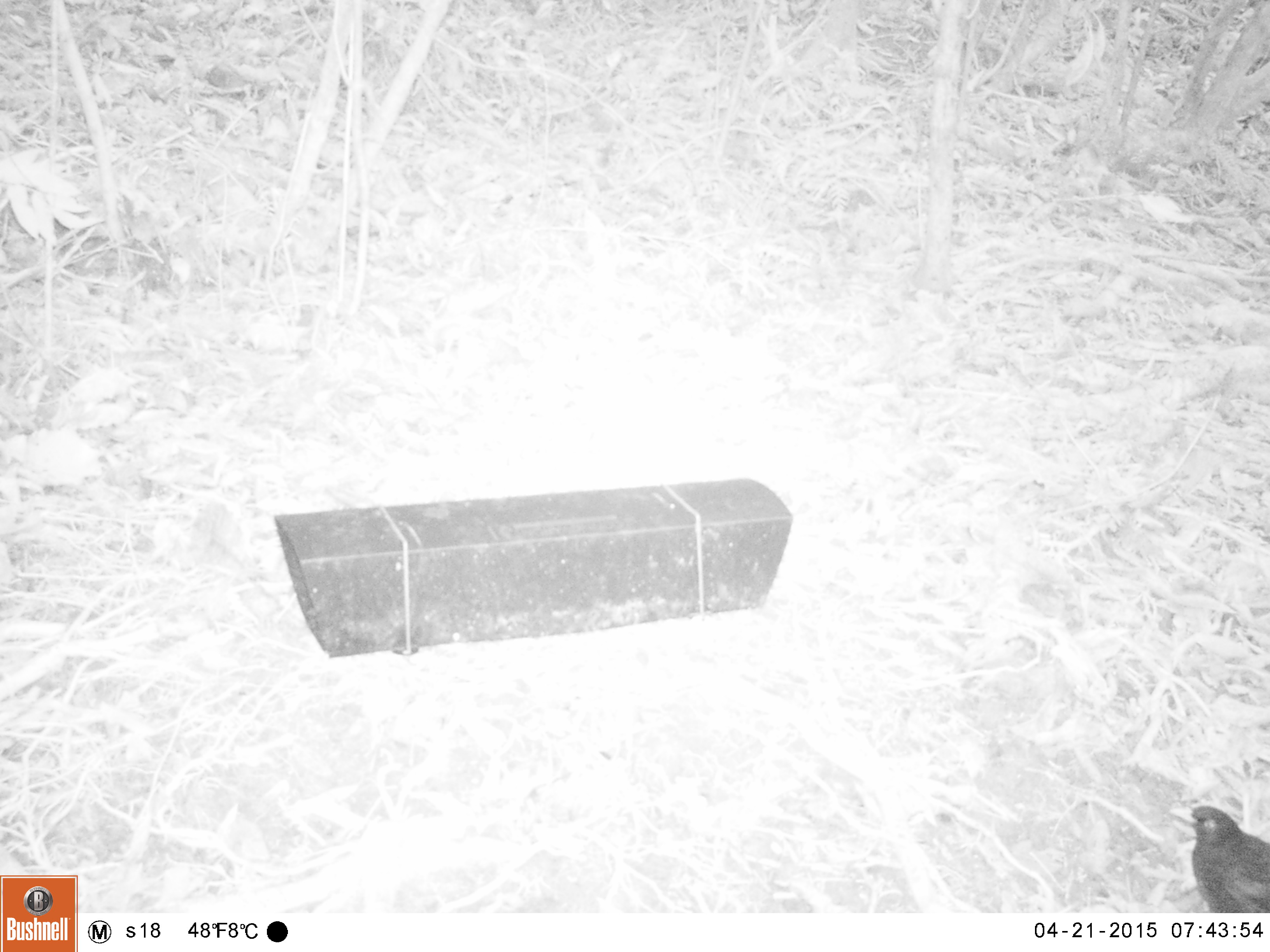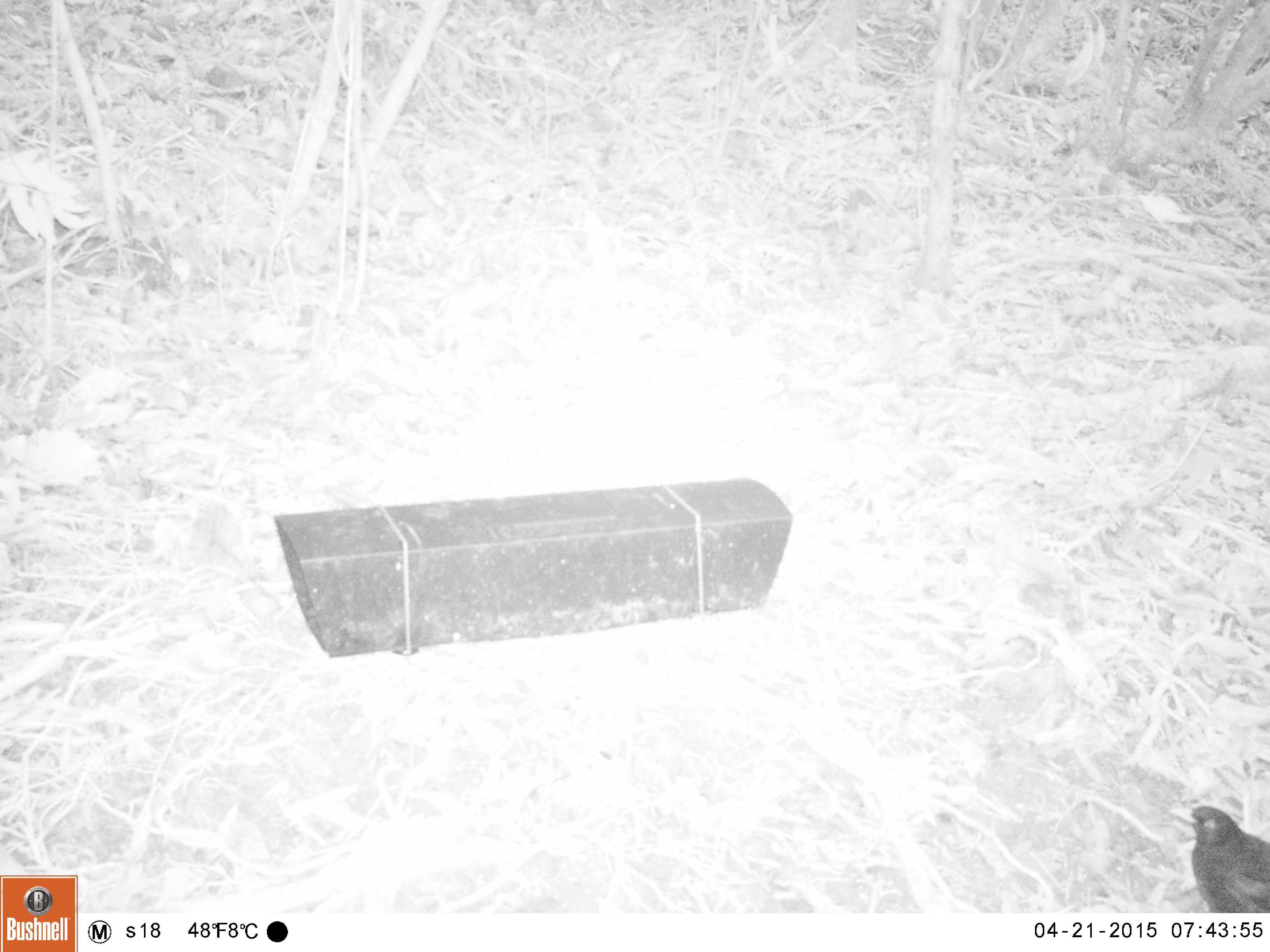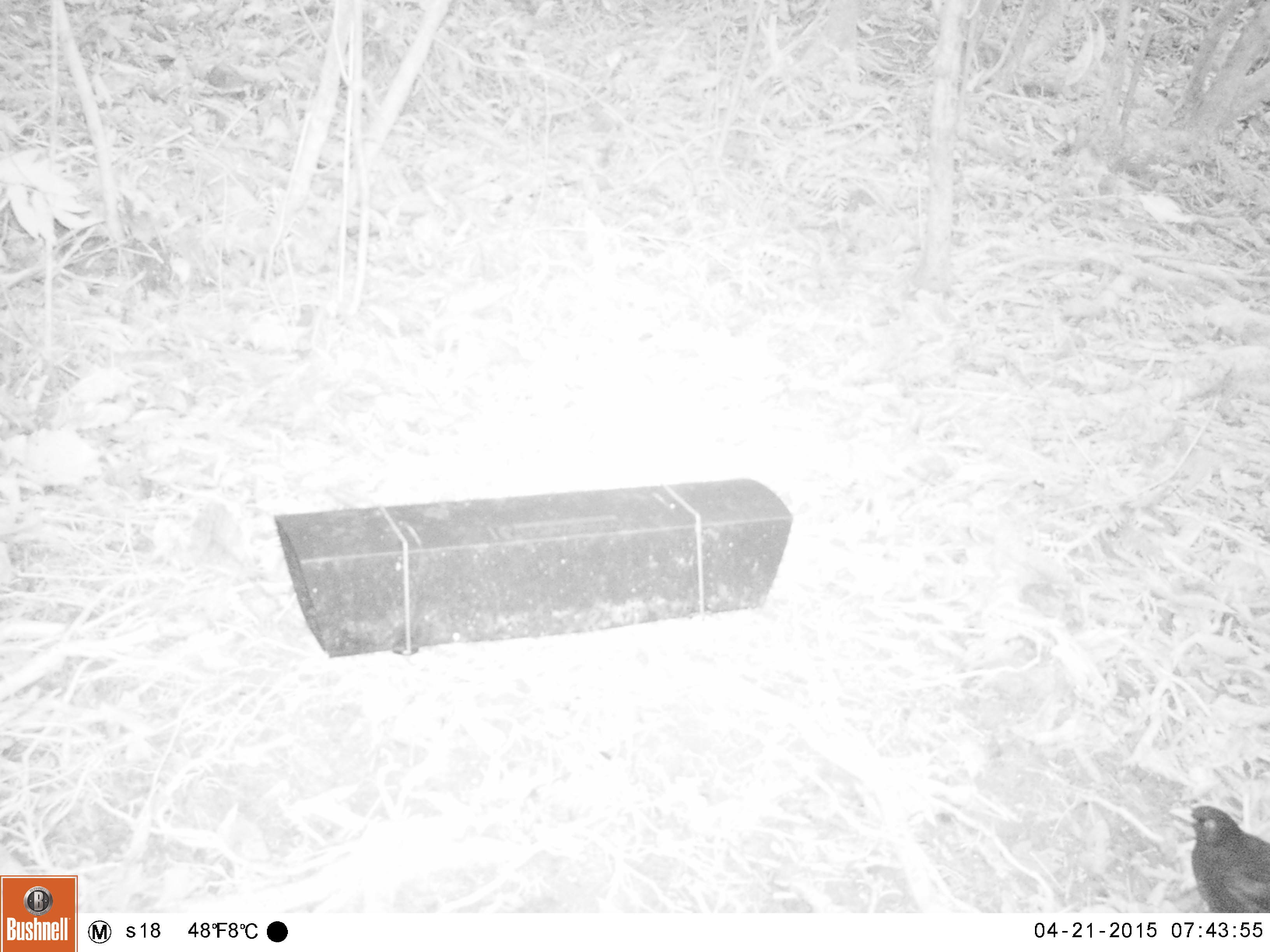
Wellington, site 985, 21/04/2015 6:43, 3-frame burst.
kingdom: Animalia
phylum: Chordata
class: Aves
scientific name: Aves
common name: bird